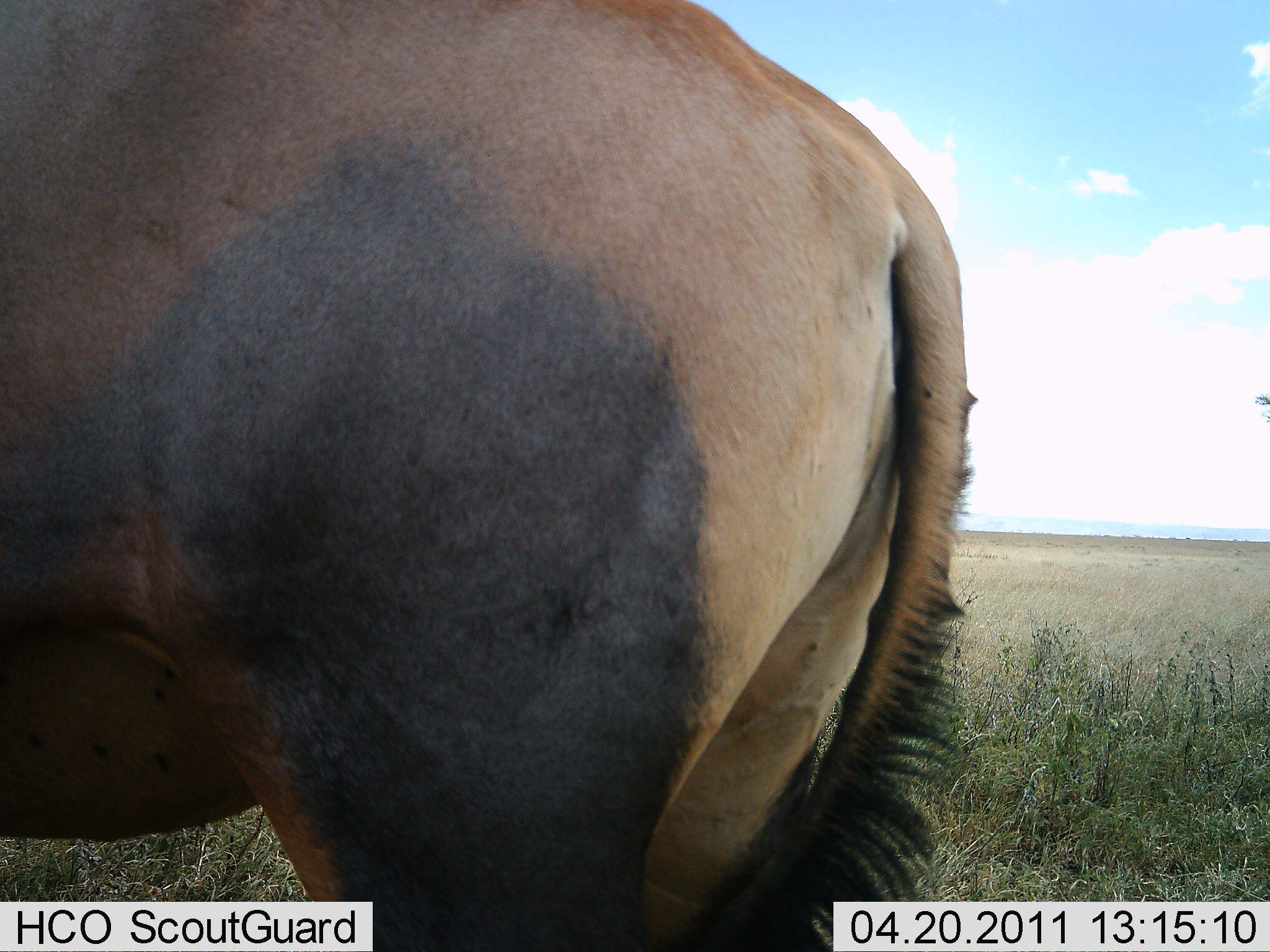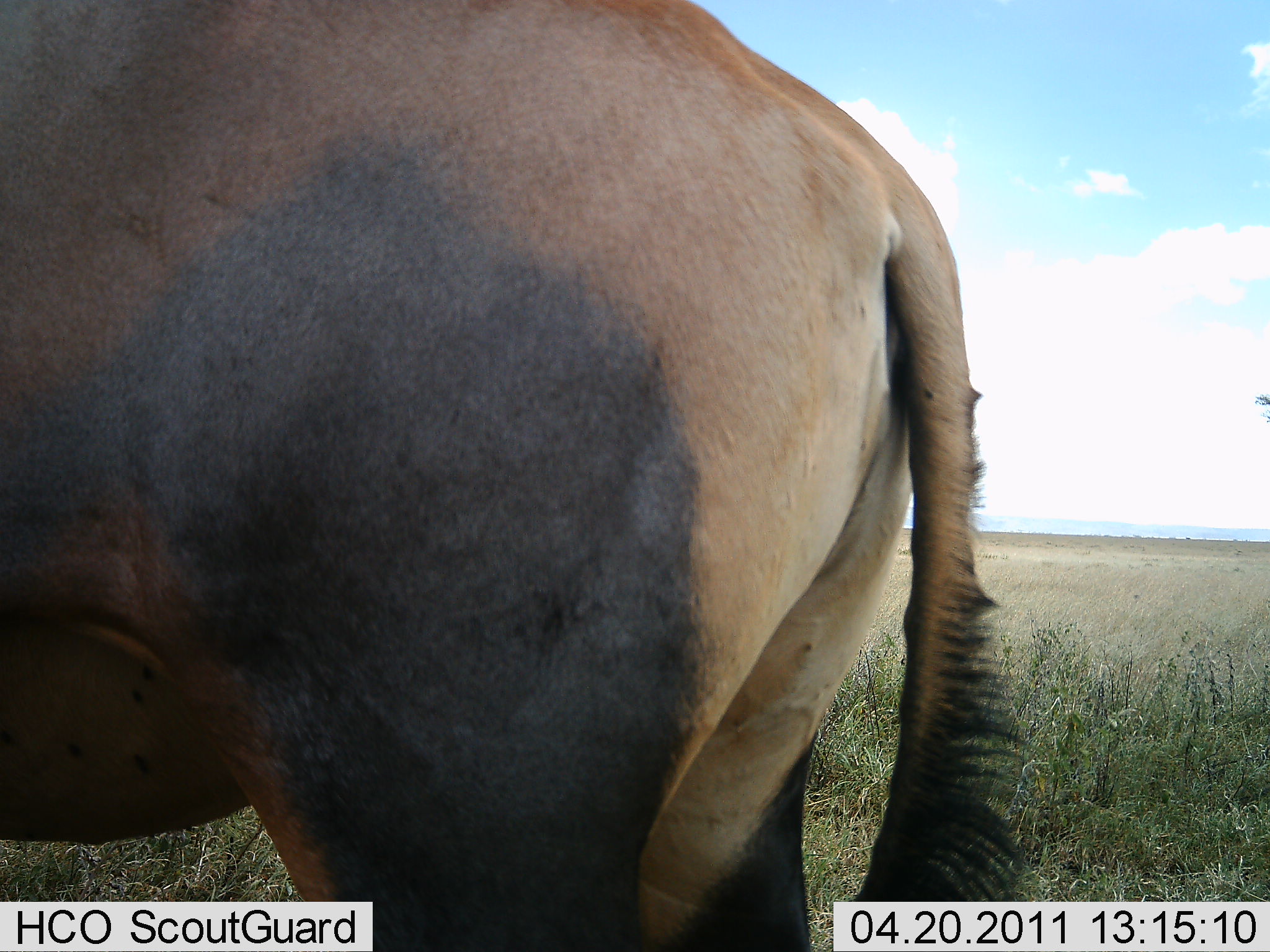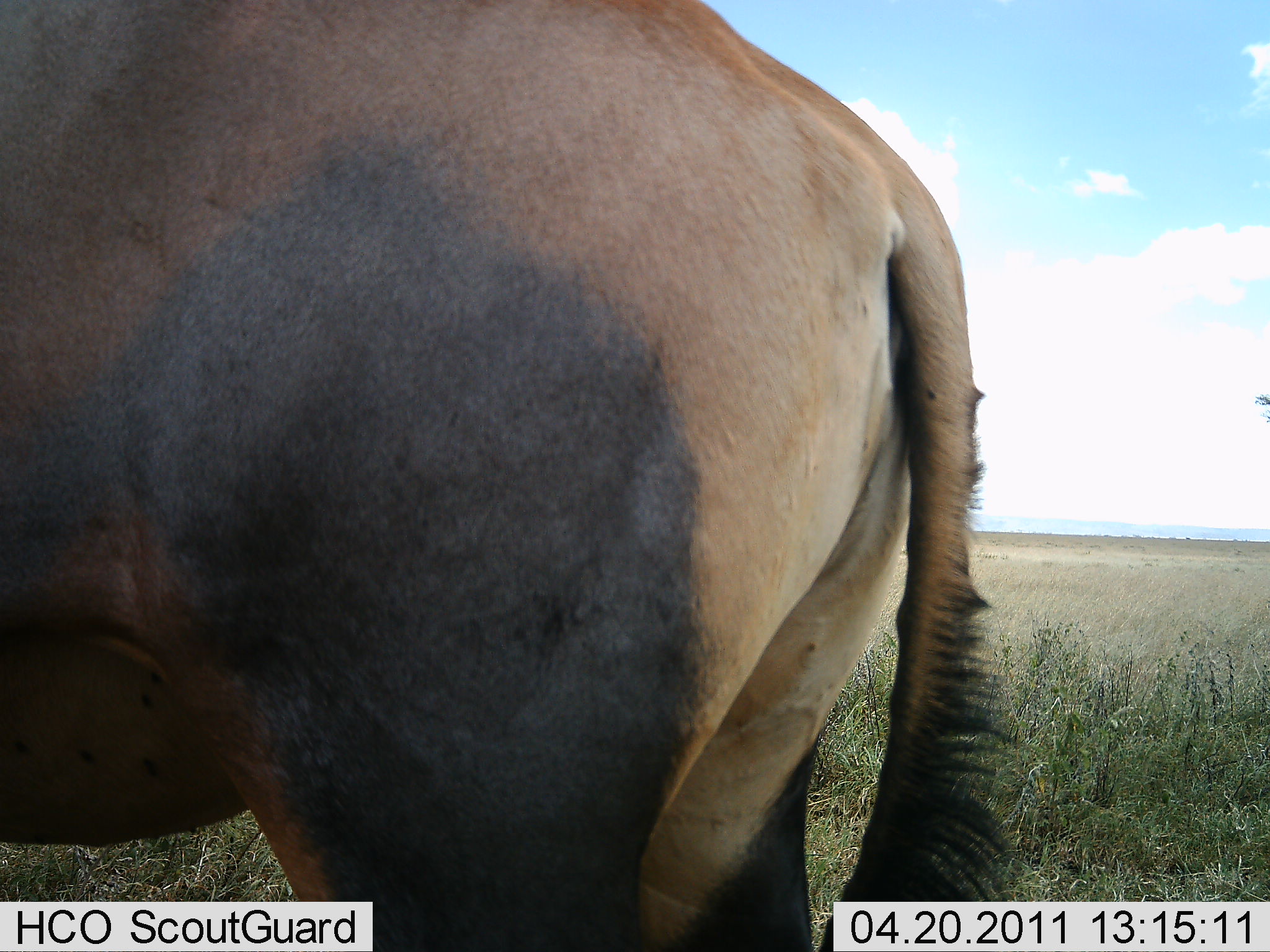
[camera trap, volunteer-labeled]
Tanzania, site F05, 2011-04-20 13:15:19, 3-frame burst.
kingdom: Animalia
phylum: Chordata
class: Mammalia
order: Artiodactyla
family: Bovidae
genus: Damaliscus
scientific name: Damaliscus lunatus jimela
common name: topi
Topi (Damaliscus lunatus jimela), count 1. Behavior (volunteer vote fractions): standing 100%, resting 0%, moving 0%, interacting 0%. Young present (vote fraction): 0%. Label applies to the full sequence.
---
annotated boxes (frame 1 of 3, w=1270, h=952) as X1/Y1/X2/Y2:
animal: 1/1/976/952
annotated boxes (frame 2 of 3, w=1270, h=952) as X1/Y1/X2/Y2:
animal: 0/0/1029/952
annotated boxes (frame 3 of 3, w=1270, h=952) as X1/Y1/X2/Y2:
animal: 0/1/1037/951